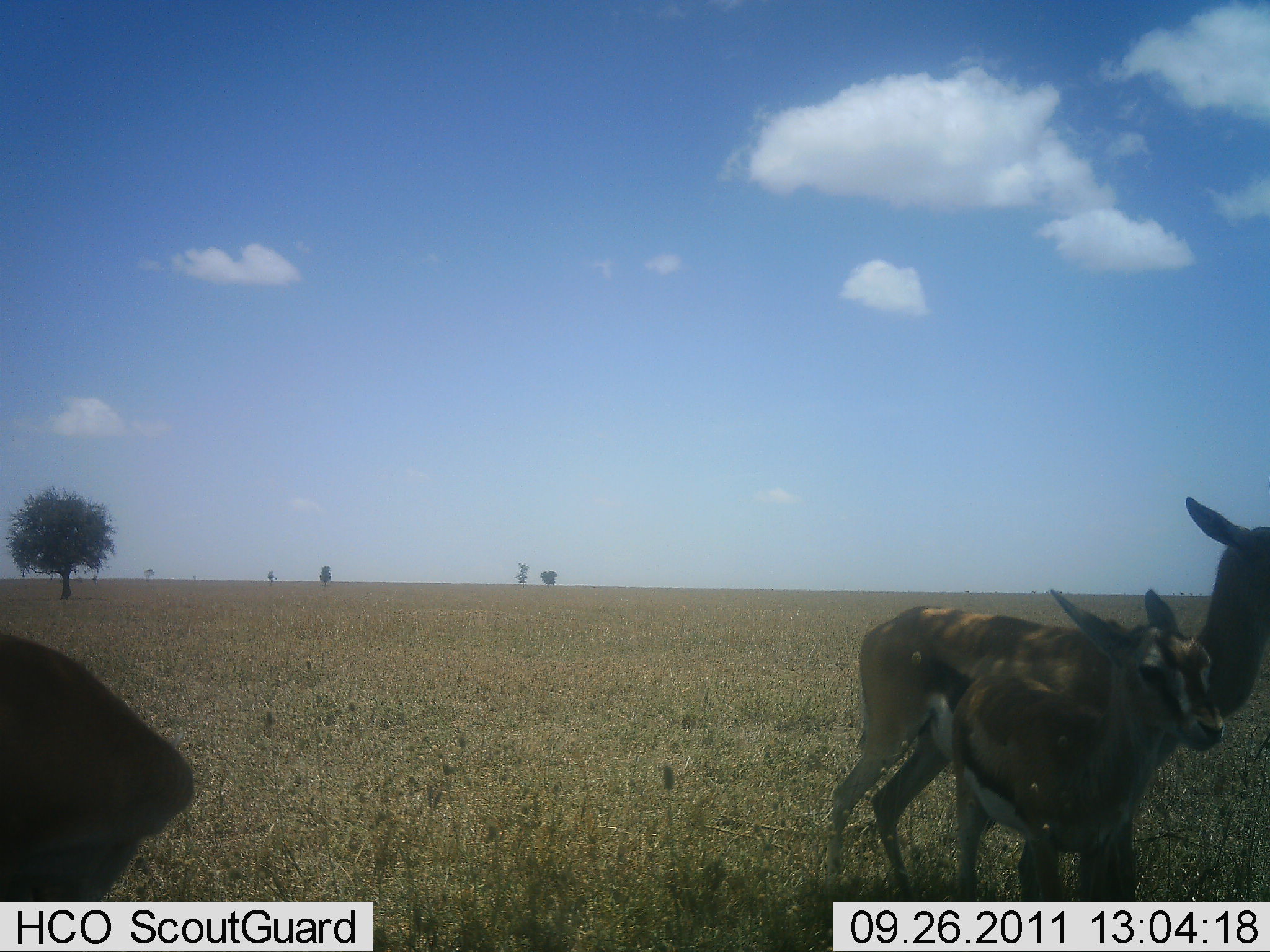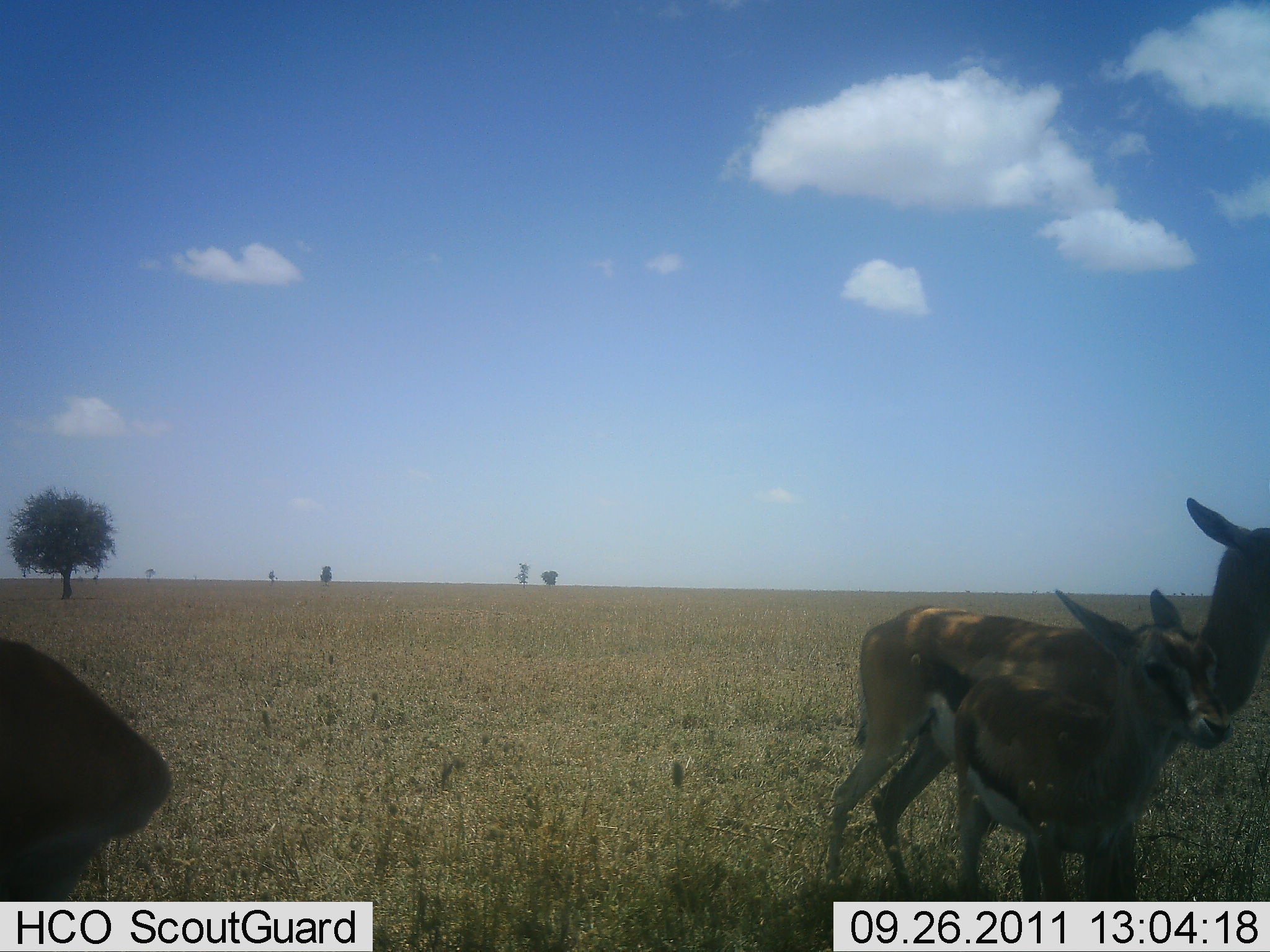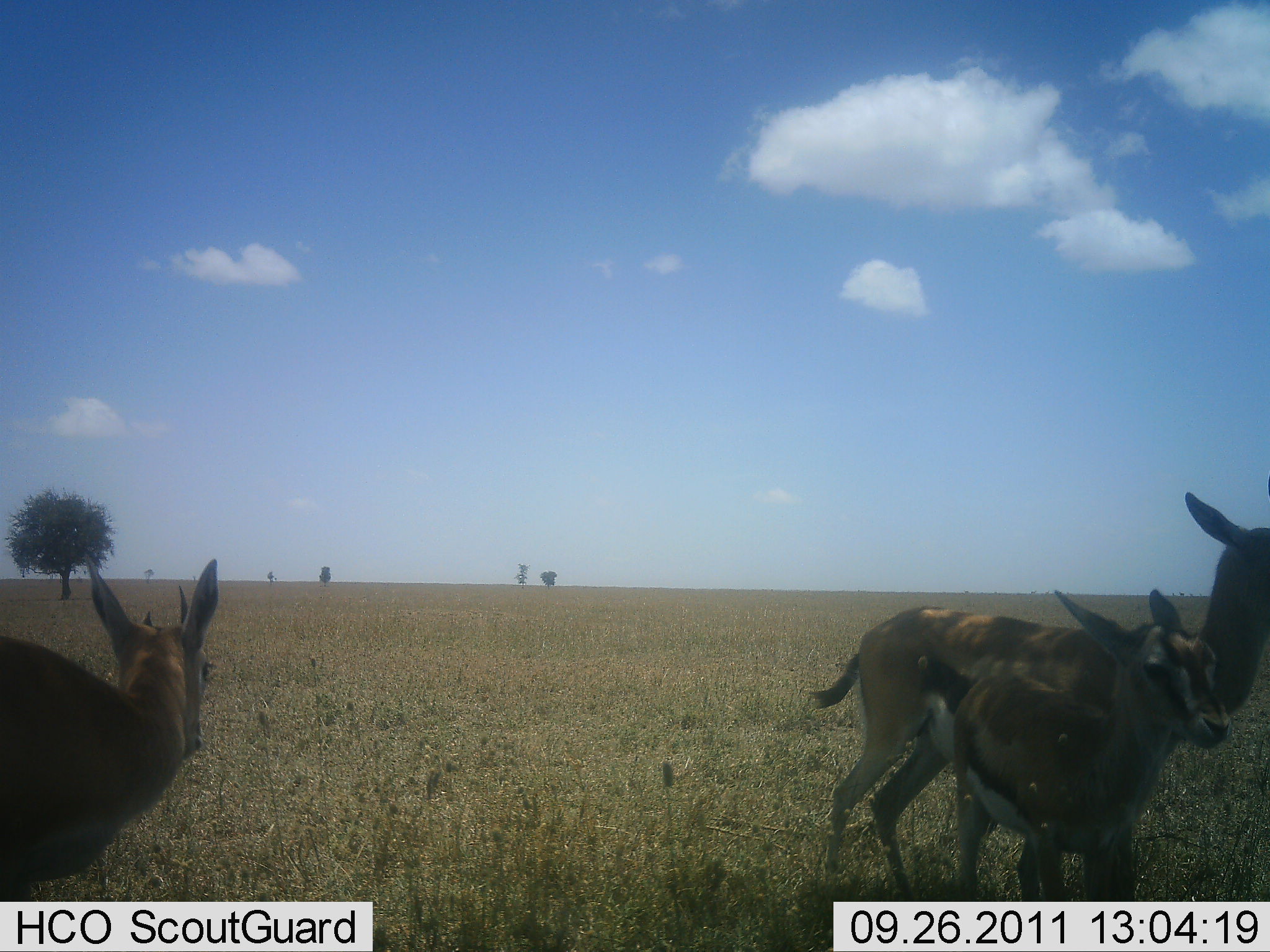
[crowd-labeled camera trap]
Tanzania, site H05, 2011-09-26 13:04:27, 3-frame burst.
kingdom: Animalia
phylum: Chordata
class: Mammalia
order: Artiodactyla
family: Bovidae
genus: Eudorcas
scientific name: Eudorcas thomsonii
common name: thomson's gazelle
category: gazellethomsons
Gazellethomsons (thomson's gazelle) (Eudorcas thomsonii), count 3. Behavior (volunteer vote fractions): standing 92%, resting 15%, moving 8%, interacting 0%. Young present (vote fraction): 77%. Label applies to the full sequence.